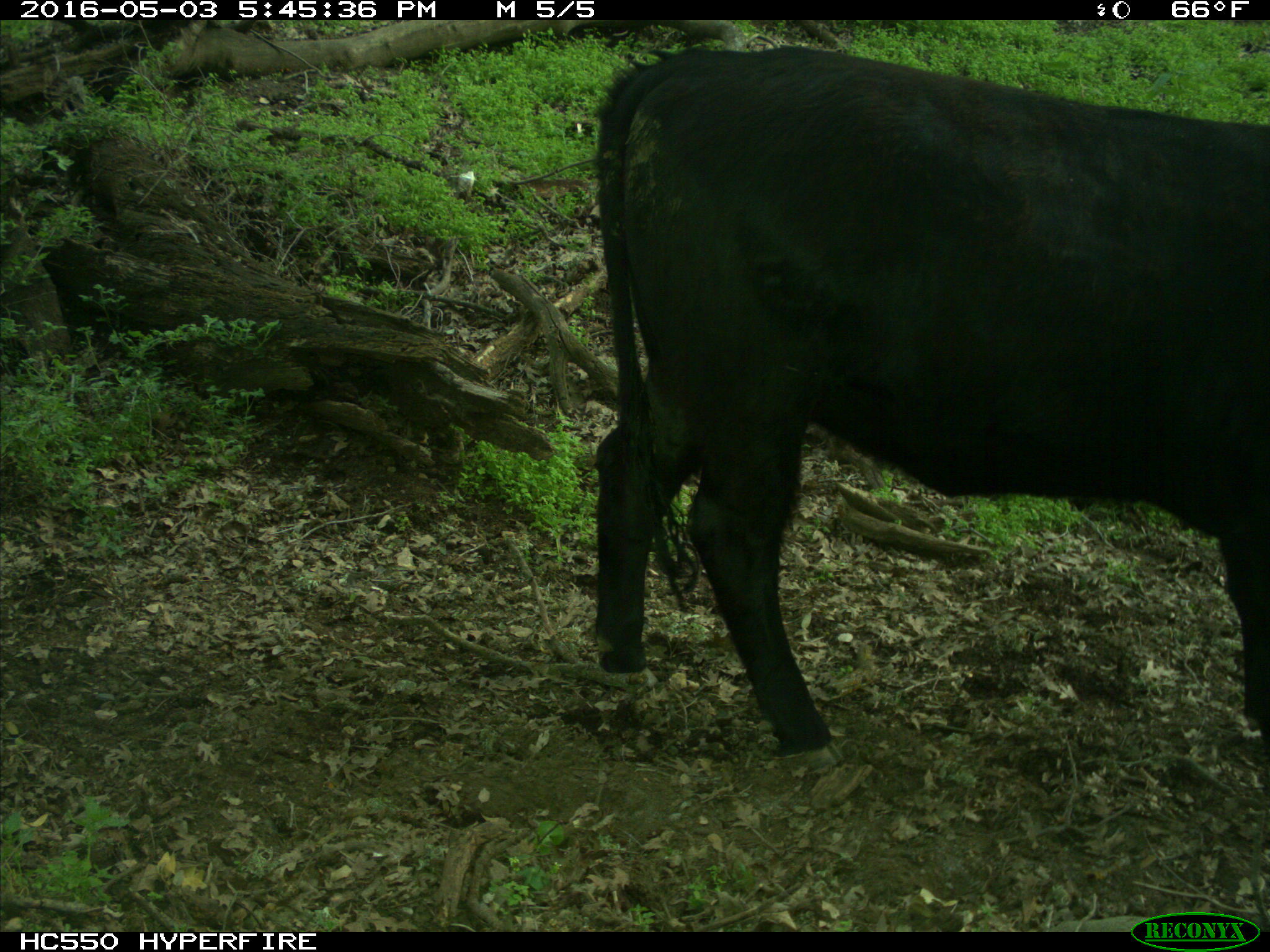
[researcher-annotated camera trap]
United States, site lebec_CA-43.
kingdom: Animalia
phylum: Chordata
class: Mammalia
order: Artiodactyla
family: Bovidae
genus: Bos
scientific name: Bos taurus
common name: domestic cow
Bos taurus (domestic cow).